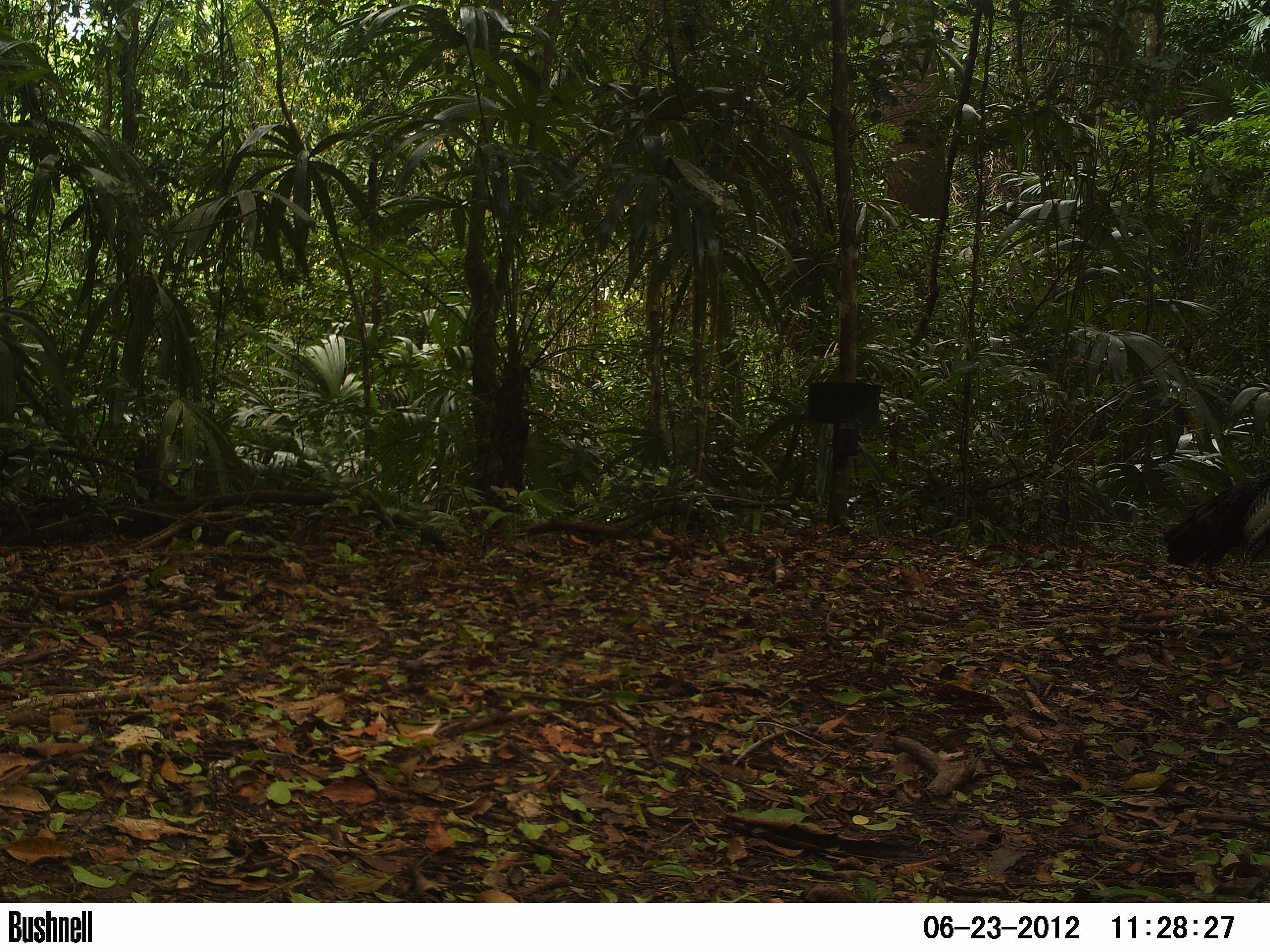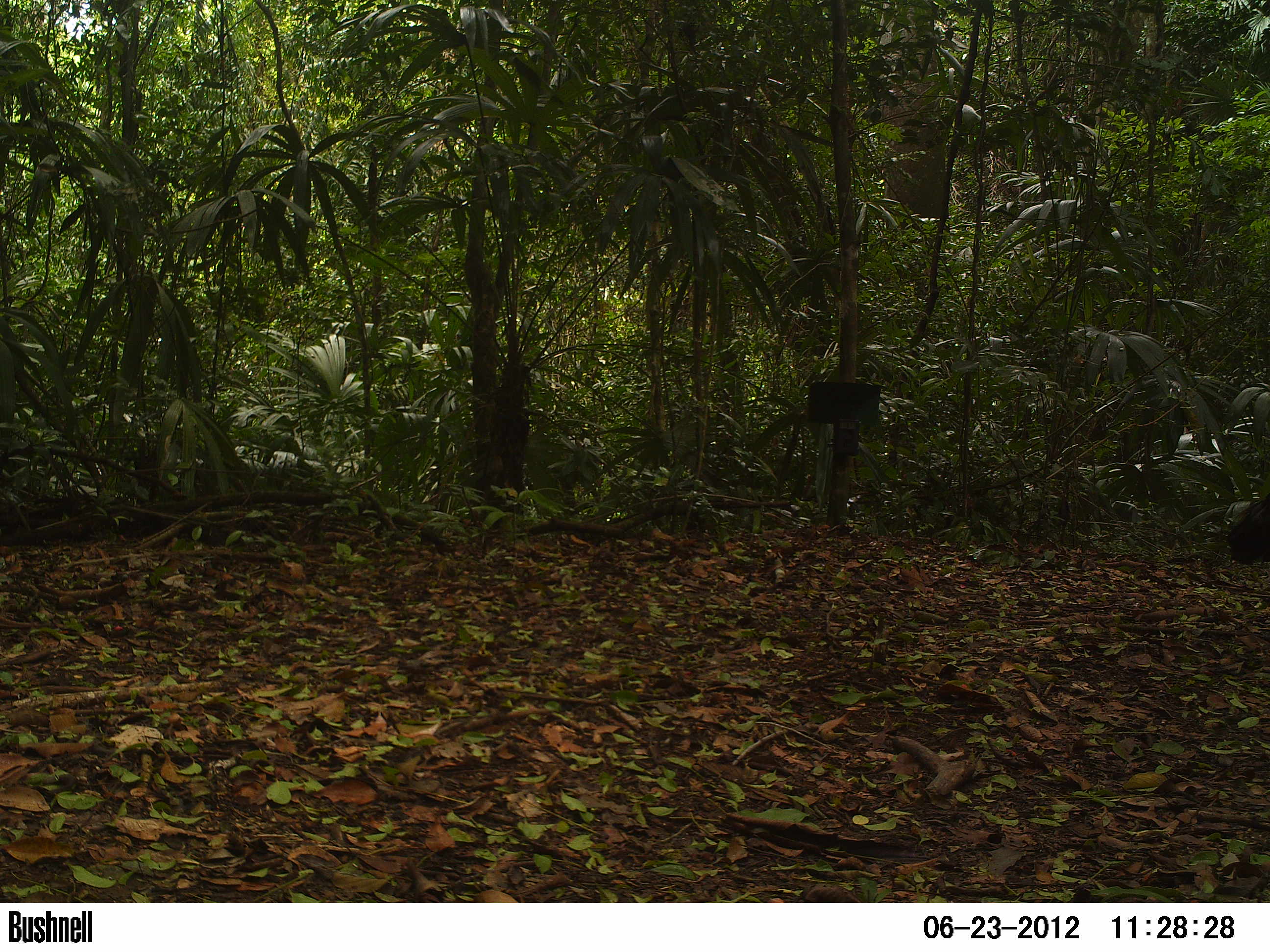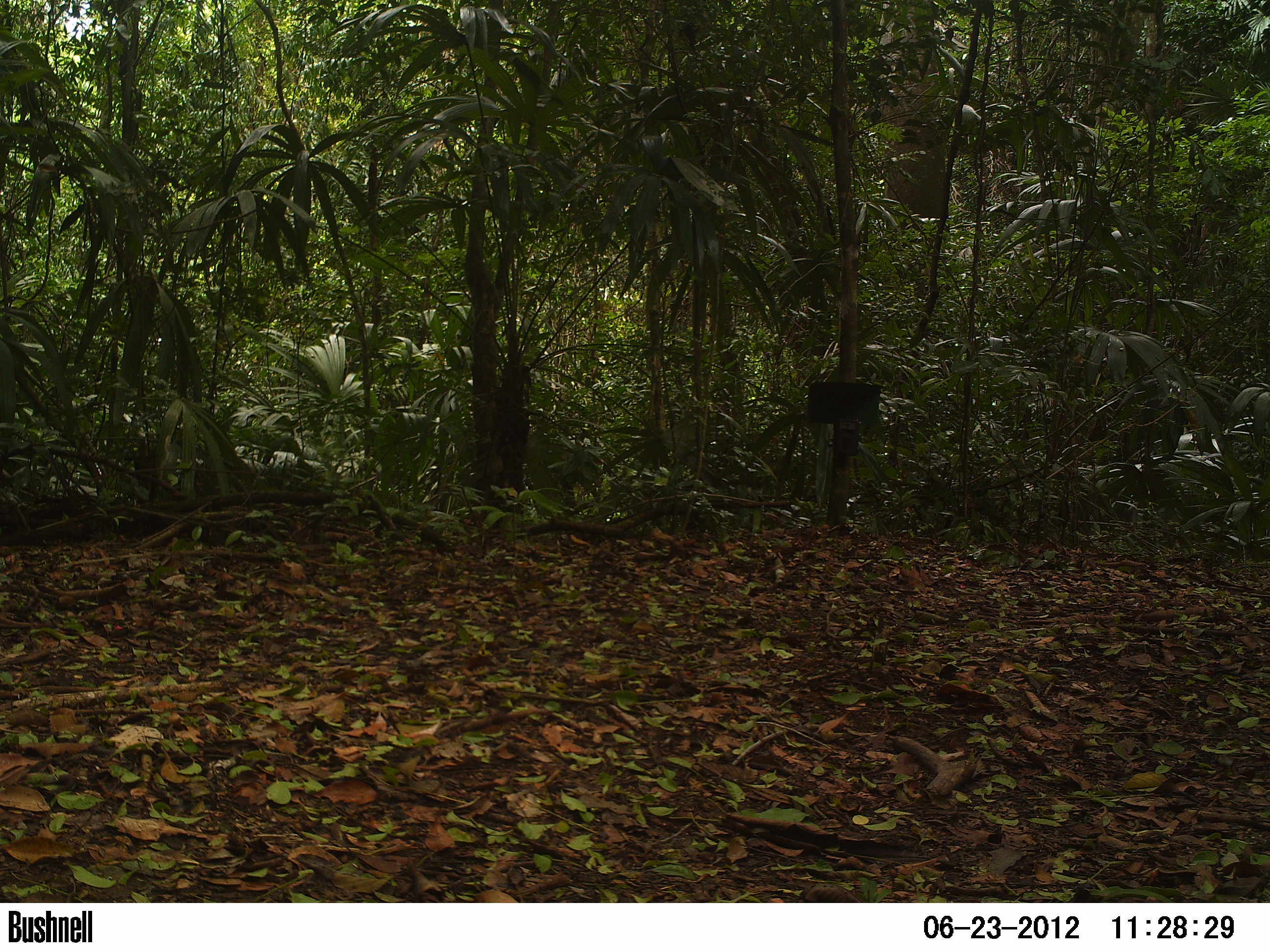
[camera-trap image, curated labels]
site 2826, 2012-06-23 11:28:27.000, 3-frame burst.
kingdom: Animalia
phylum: Chordata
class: Aves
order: Galliformes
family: Phasianidae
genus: Meleagris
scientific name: Meleagris ocellata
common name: ocellated turkey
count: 1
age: adult